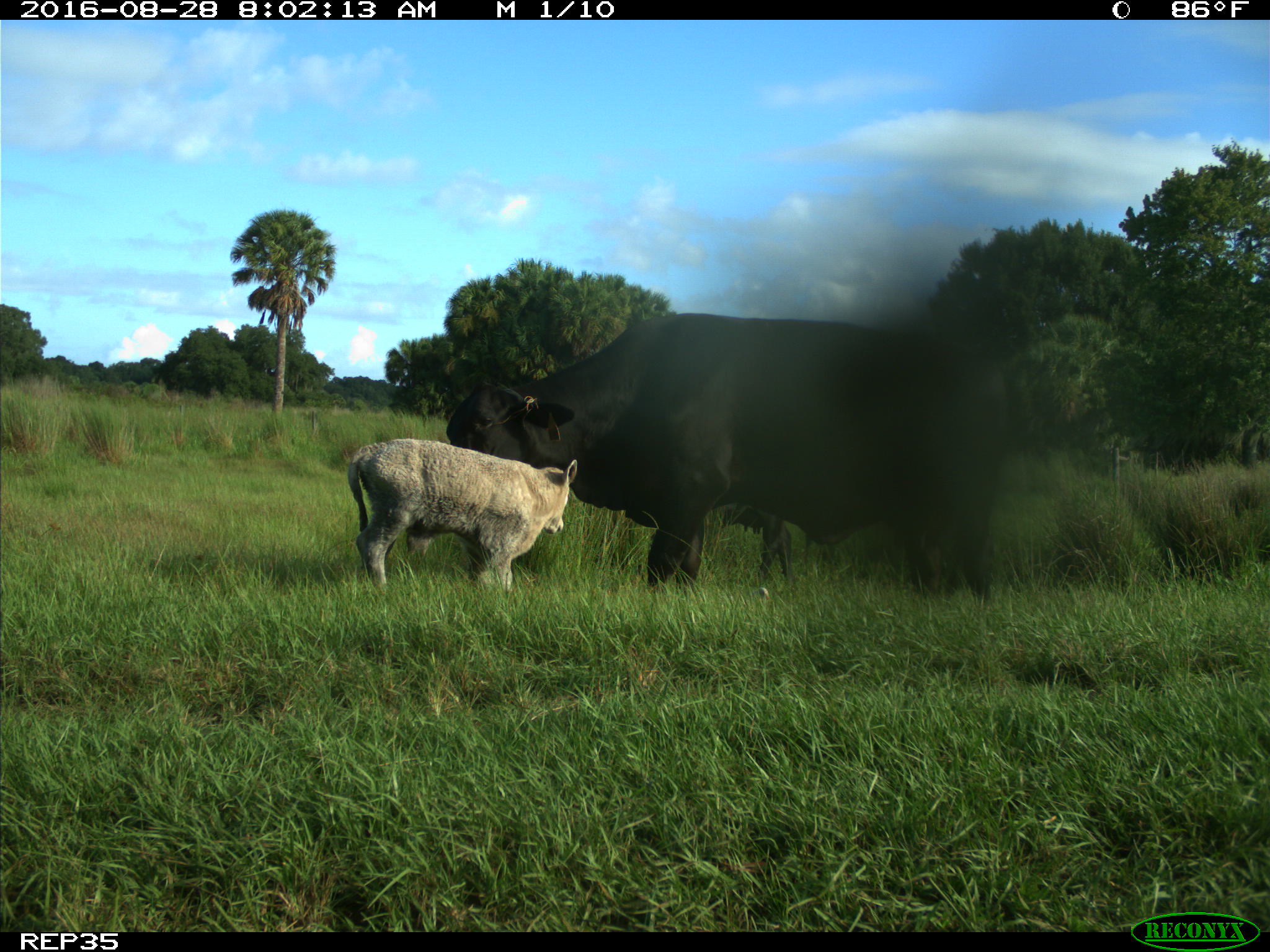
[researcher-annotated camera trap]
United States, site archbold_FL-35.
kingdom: Animalia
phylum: Chordata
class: Mammalia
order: Artiodactyla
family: Bovidae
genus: Bos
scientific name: Bos taurus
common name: domestic cow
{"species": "Bos taurus (domestic cow)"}